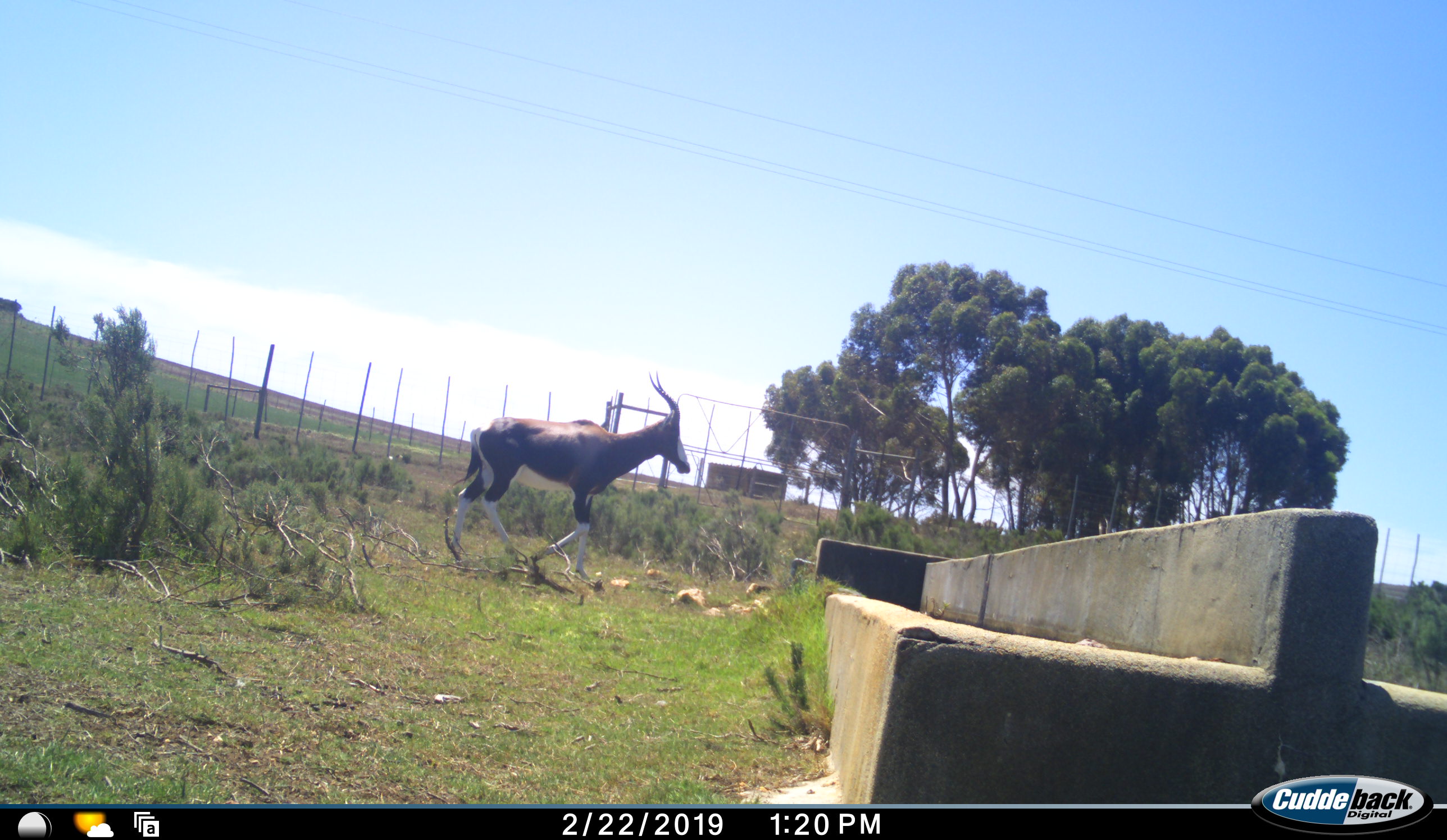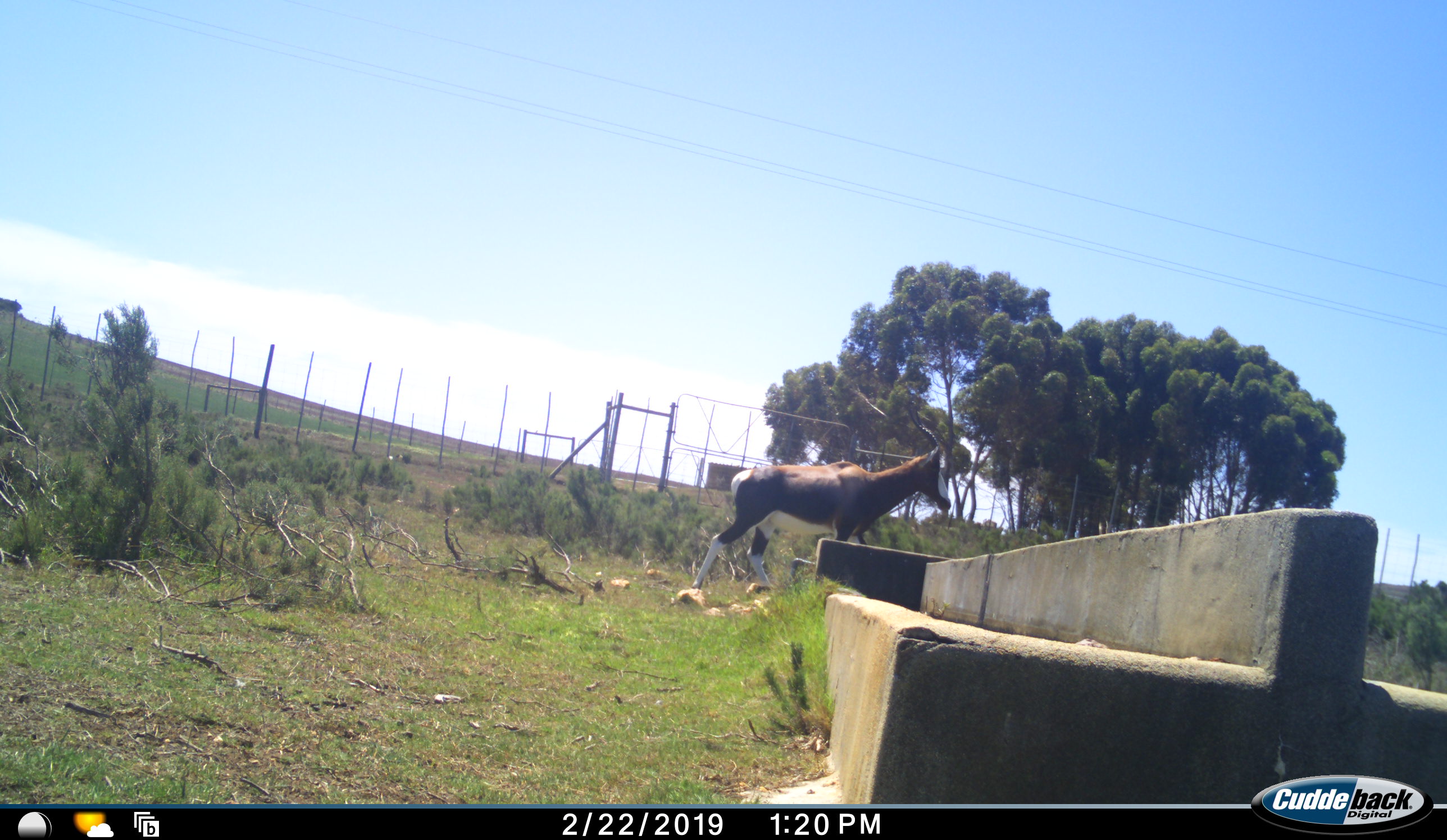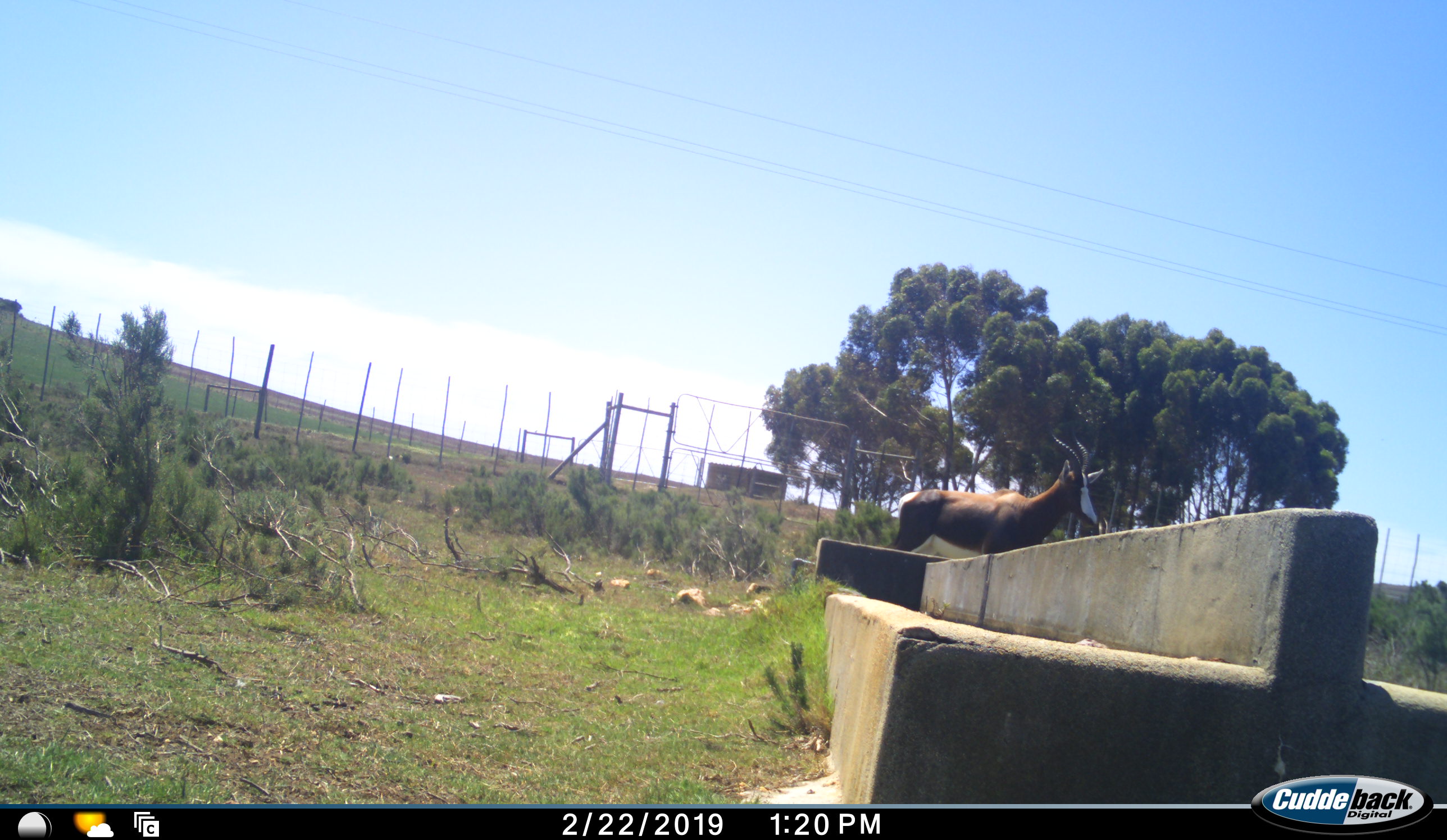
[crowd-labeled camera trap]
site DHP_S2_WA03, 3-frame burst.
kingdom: Animalia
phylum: Chordata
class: Mammalia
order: Artiodactyla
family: Bovidae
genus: Damaliscus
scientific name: Damaliscus pygargus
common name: bontebok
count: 1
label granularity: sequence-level